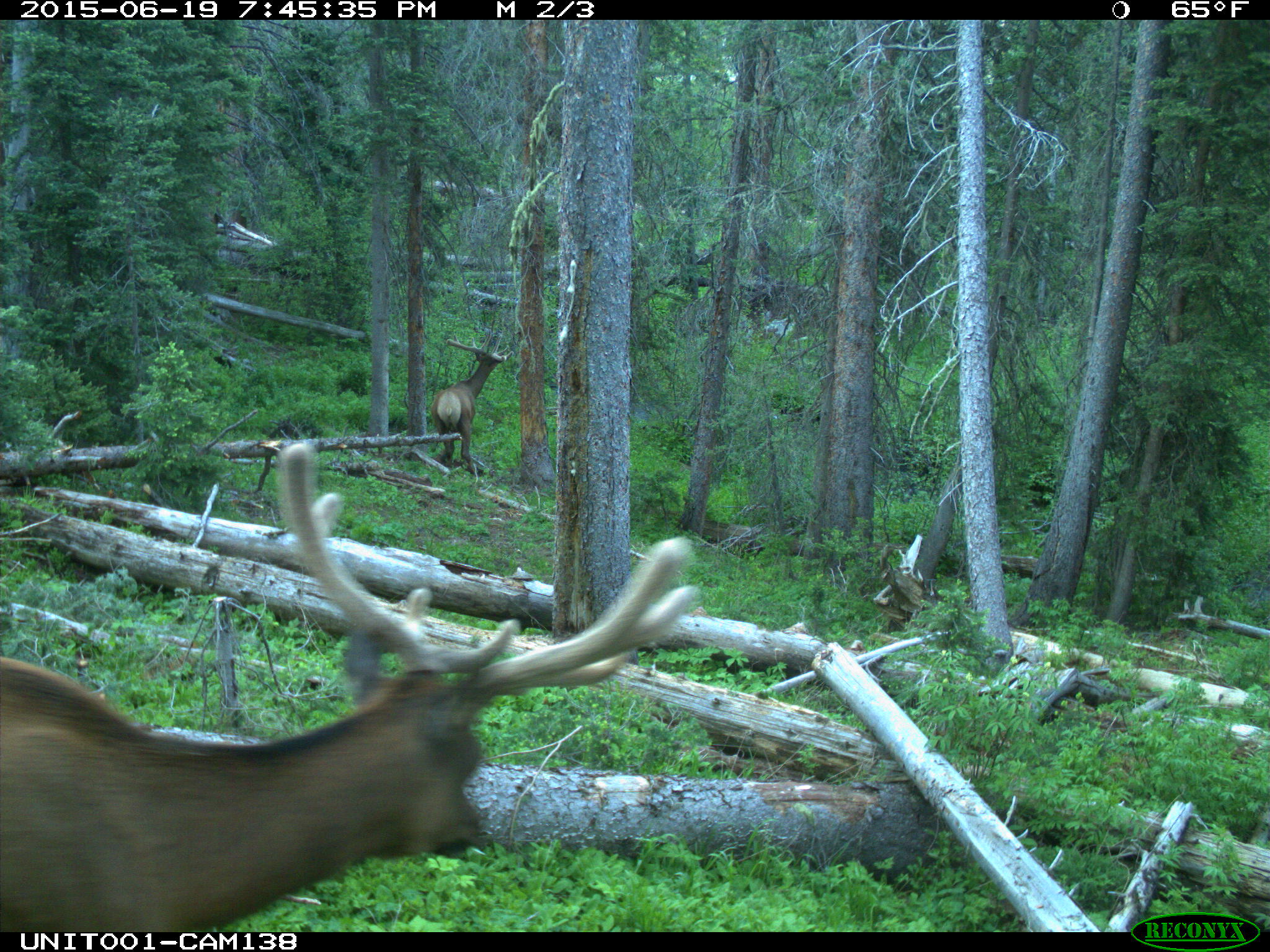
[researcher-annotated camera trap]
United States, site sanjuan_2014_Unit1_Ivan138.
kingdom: Animalia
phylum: Chordata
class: Mammalia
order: Artiodactyla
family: Cervidae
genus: Cervus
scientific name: Cervus elaphus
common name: red deer